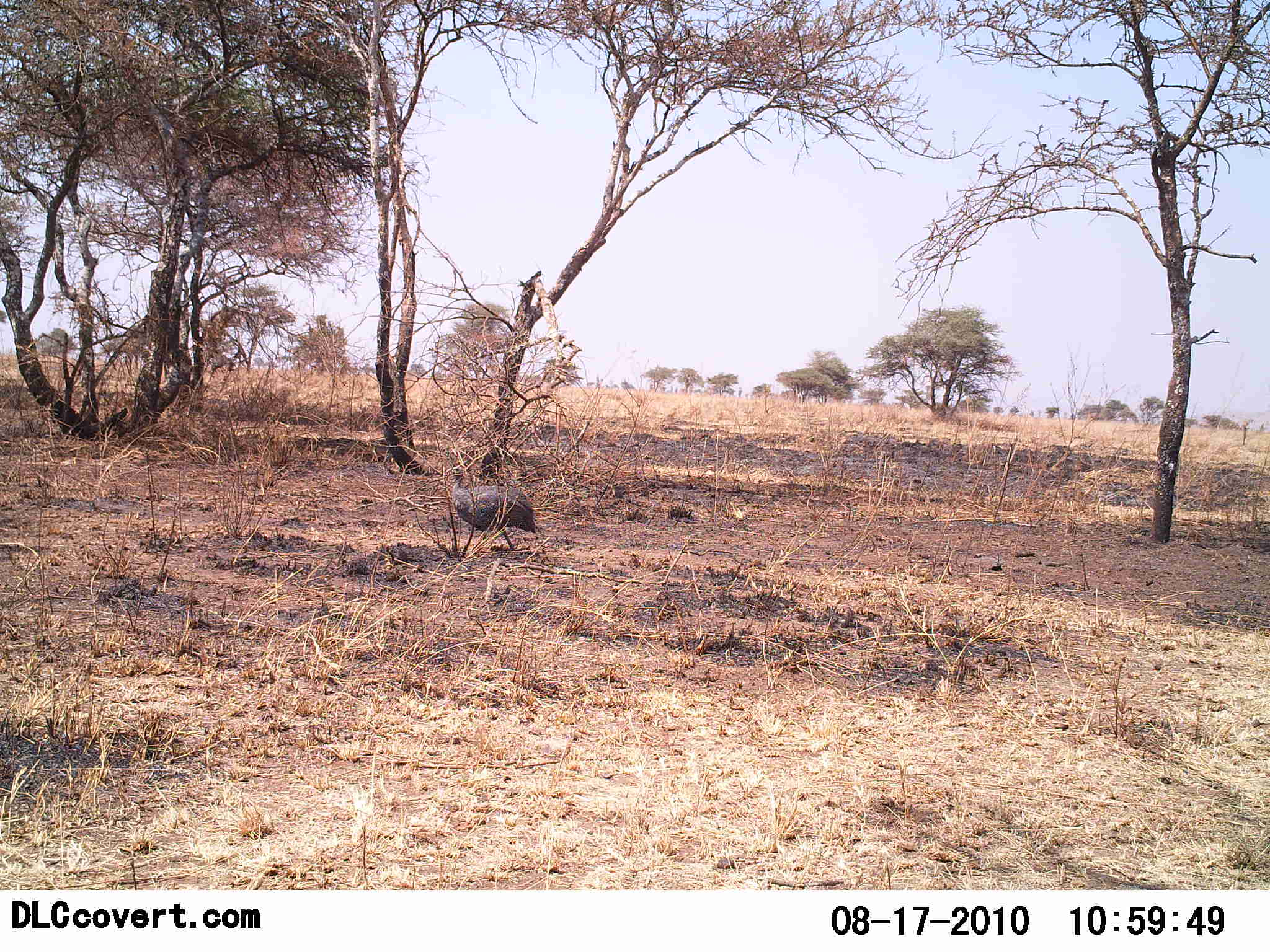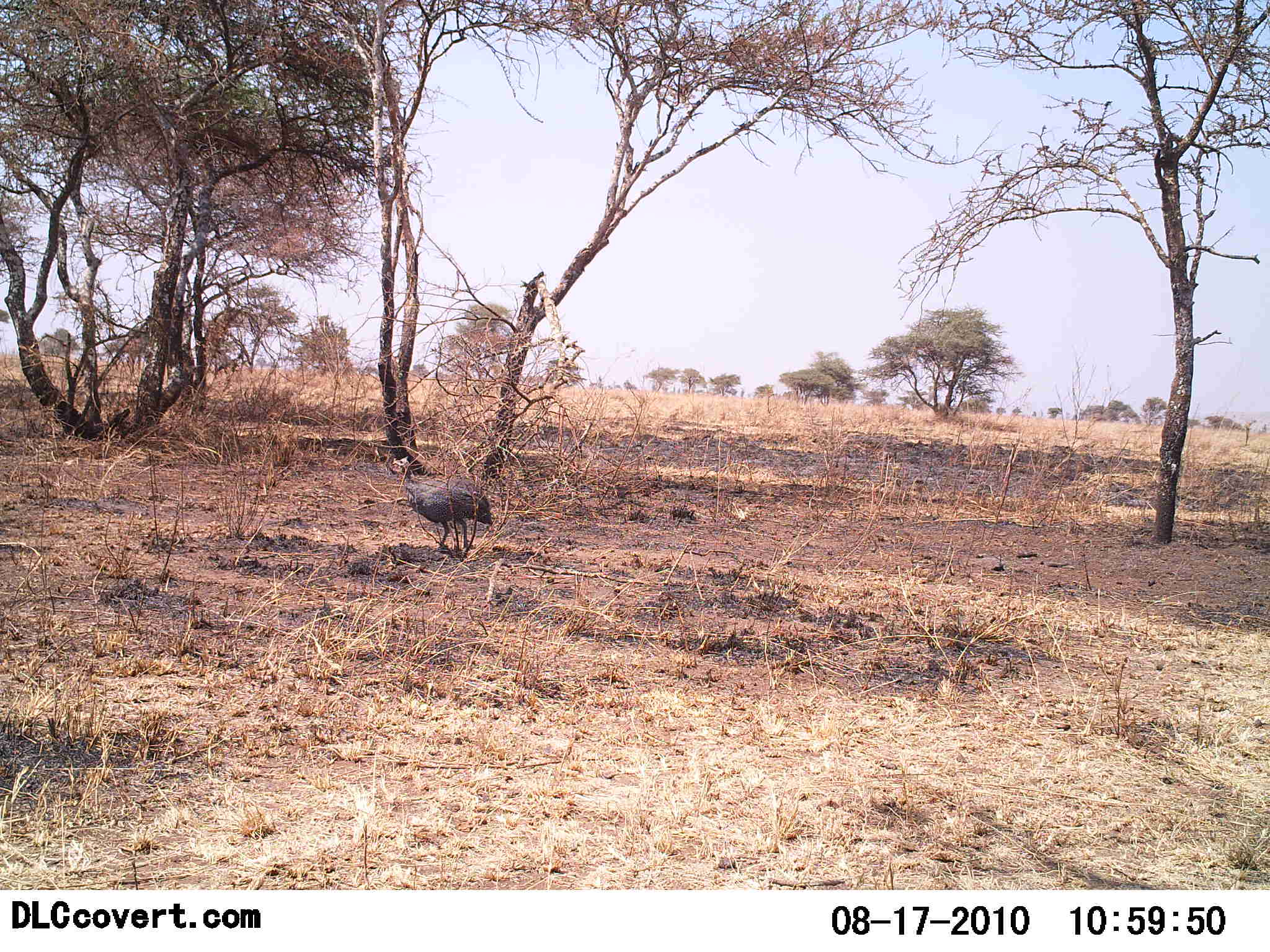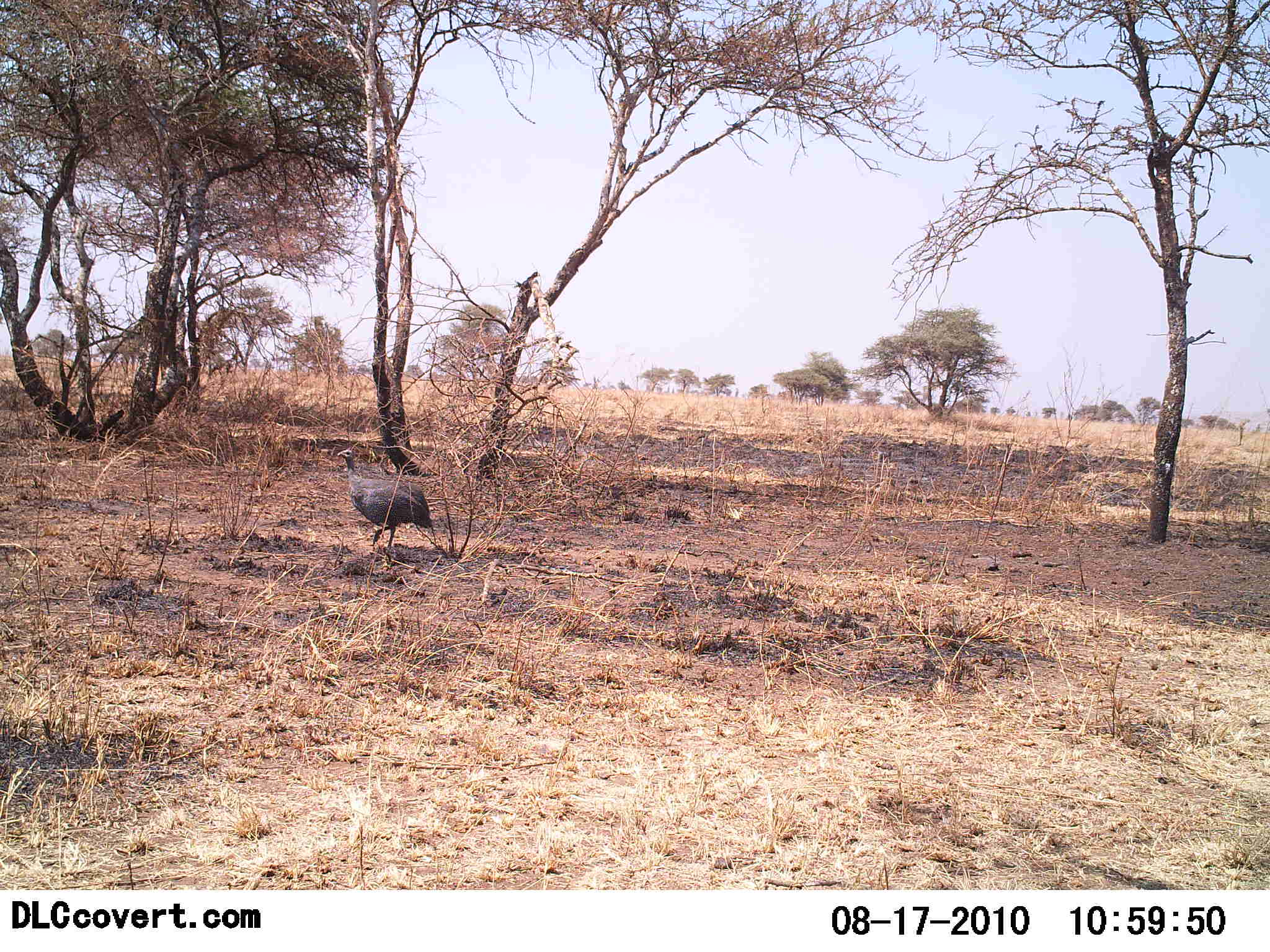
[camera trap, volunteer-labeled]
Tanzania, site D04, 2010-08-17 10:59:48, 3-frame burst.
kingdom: Animalia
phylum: Chordata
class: Aves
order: Galliformes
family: Numididae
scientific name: Numididae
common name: guinea fowl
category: guineafowl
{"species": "guineafowl (guinea fowl) (Numididae)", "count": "1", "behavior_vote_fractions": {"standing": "7%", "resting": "0%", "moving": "100%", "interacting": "0%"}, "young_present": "0%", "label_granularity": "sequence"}